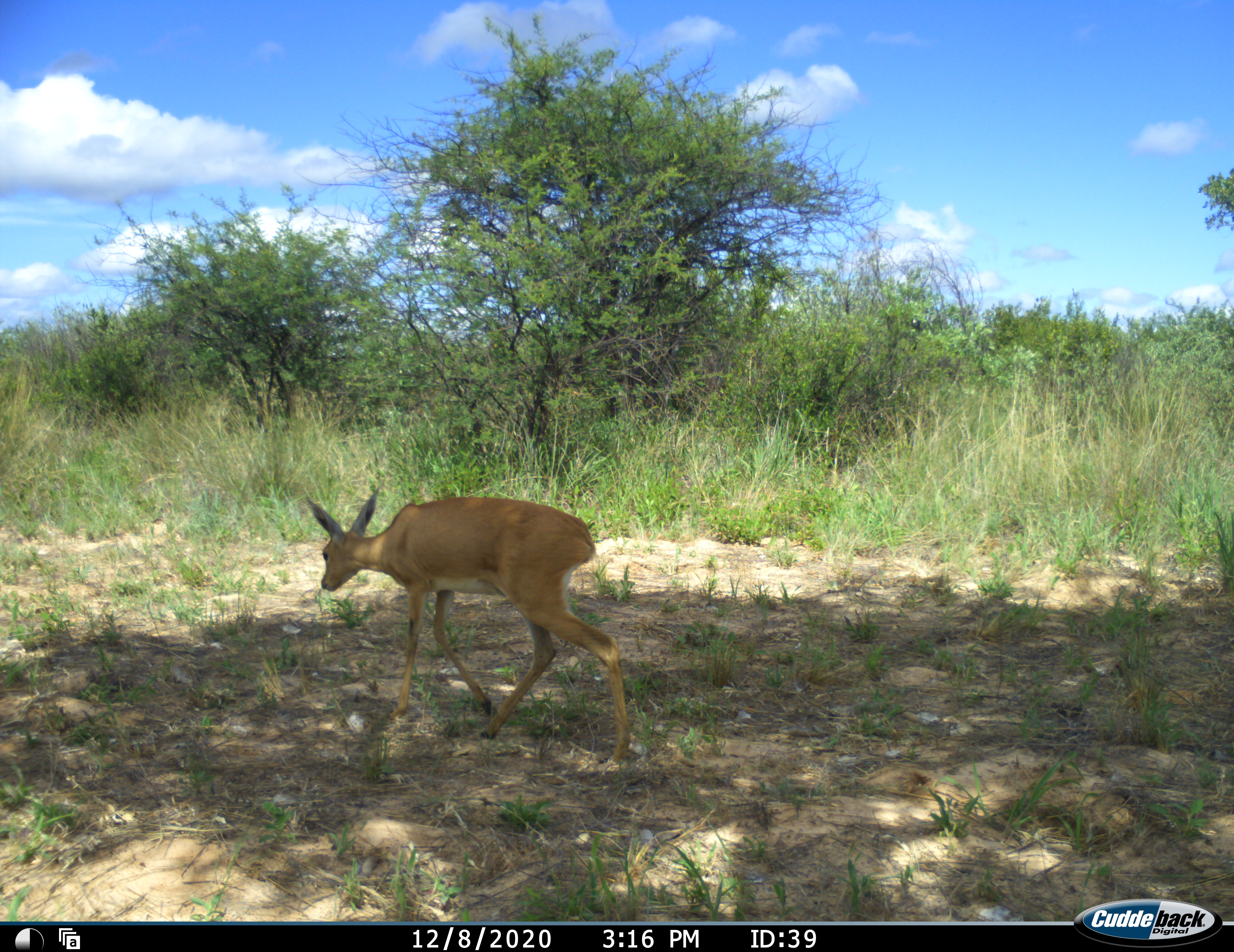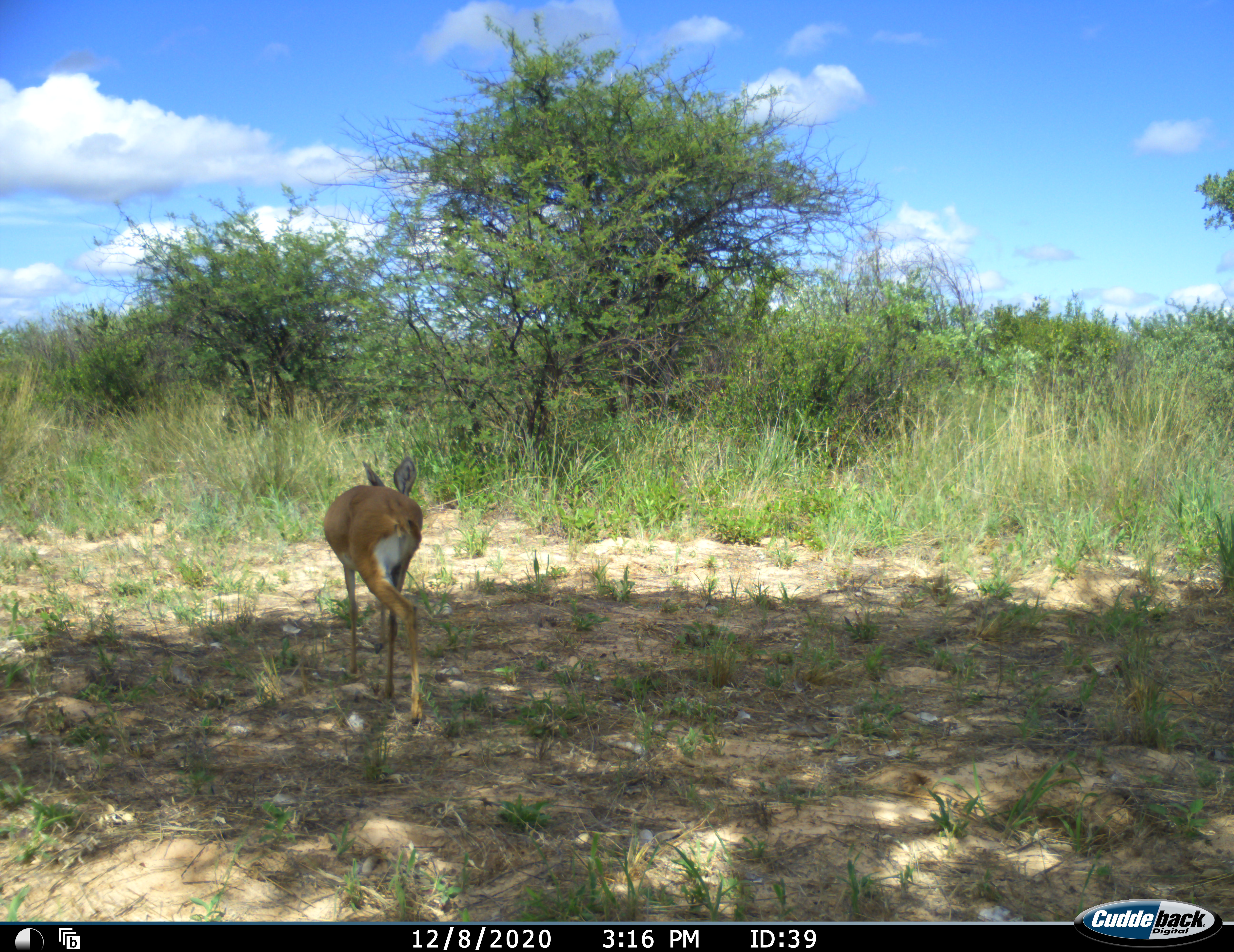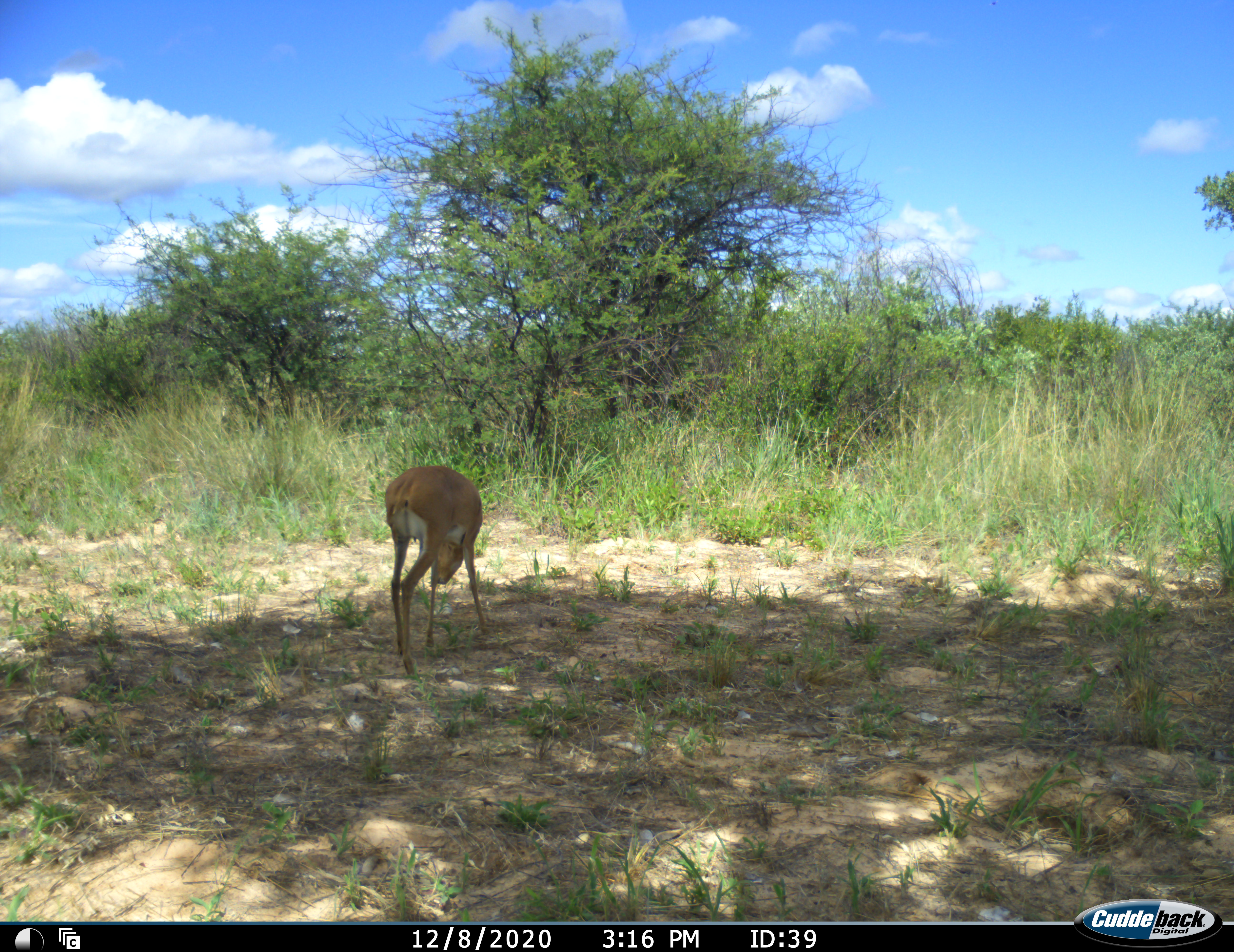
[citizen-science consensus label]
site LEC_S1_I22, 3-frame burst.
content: unidentified animal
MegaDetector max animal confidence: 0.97